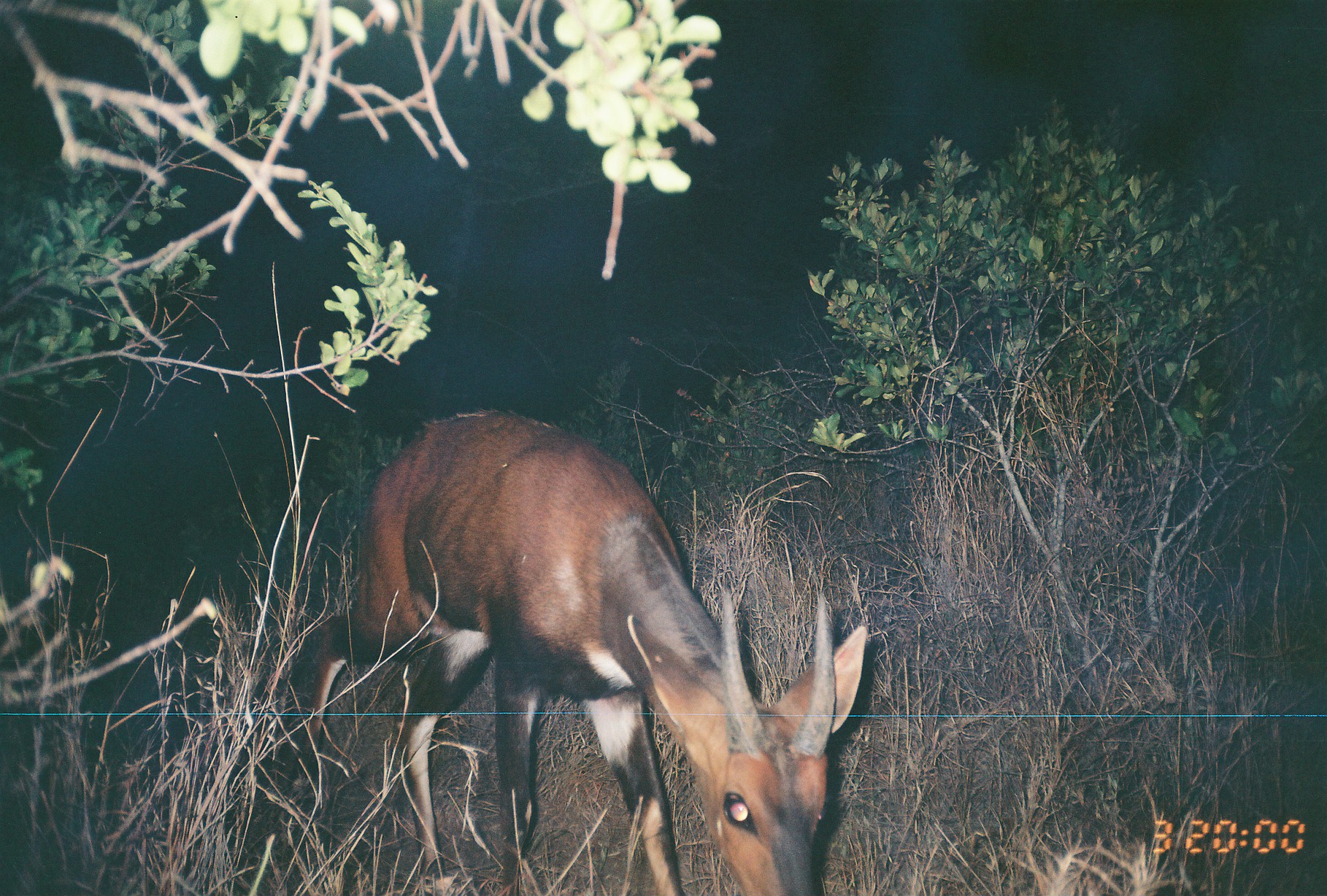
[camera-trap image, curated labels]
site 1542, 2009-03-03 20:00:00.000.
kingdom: Animalia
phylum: Chordata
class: Mammalia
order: Artiodactyla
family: Bovidae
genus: Tragelaphus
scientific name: Tragelaphus scriptus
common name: bushbuck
Tragelaphus scriptus (bushbuck), count 1.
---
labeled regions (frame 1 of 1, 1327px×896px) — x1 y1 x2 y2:
tragelaphus scriptus: 296 406 869 896